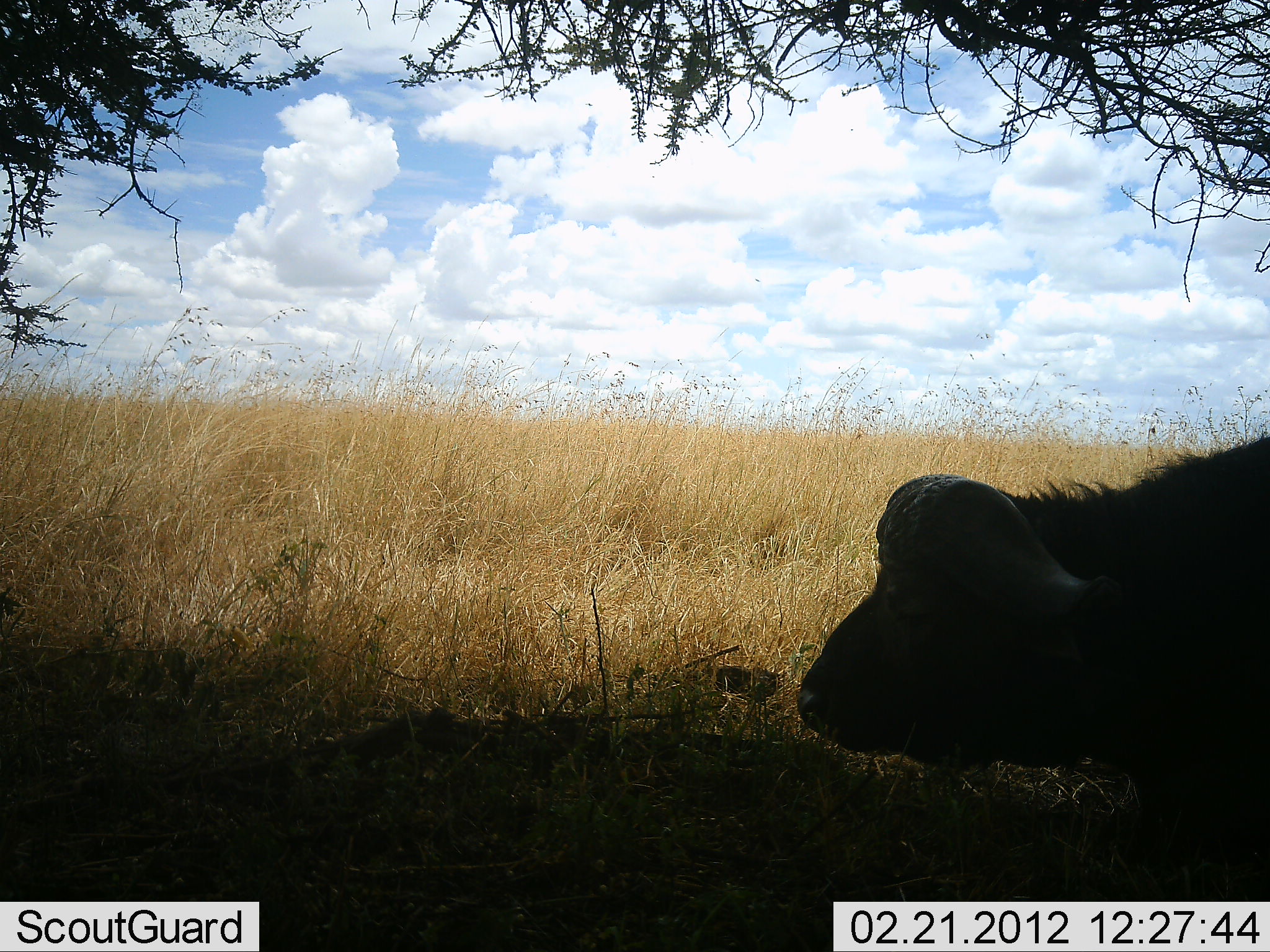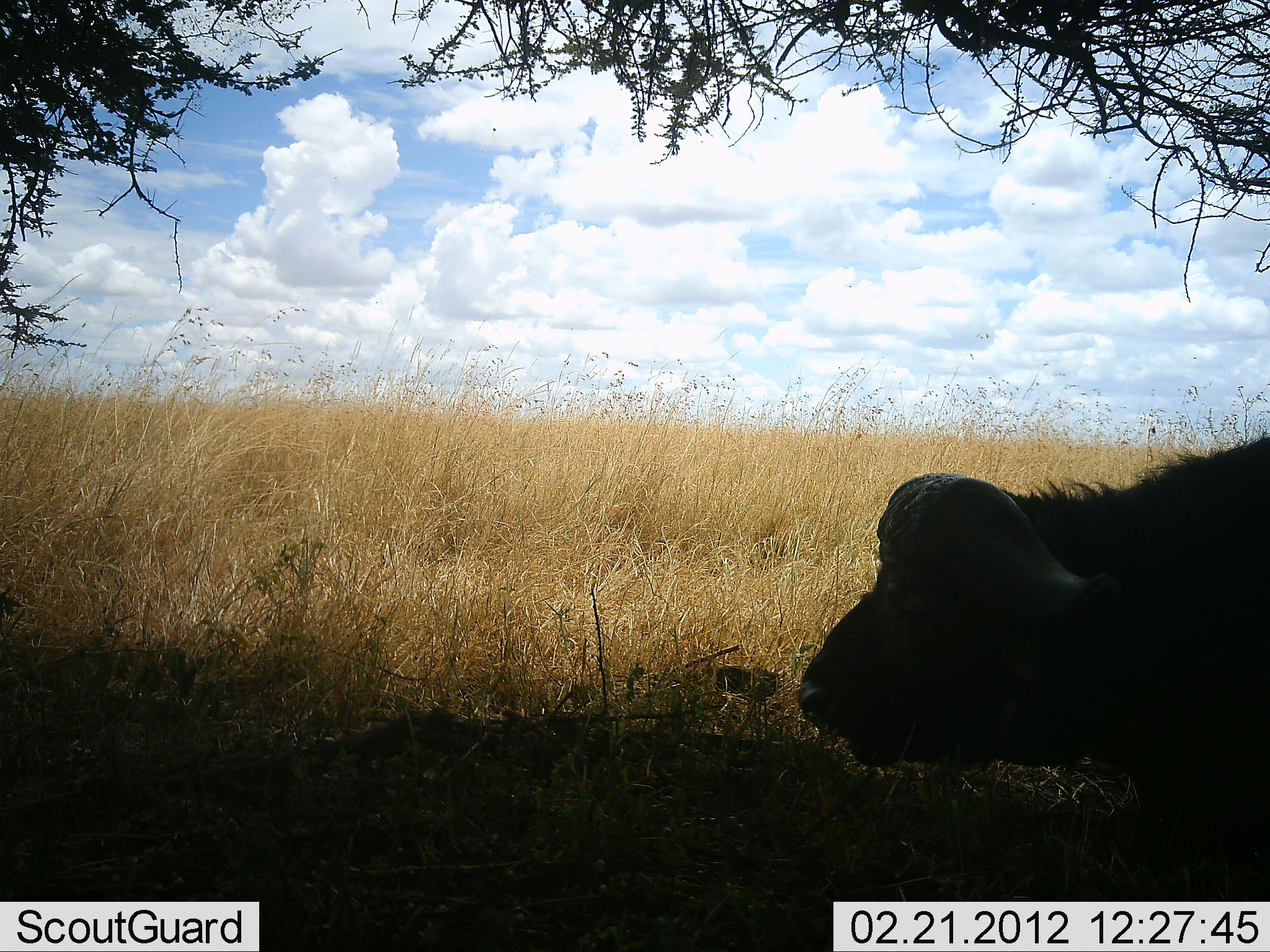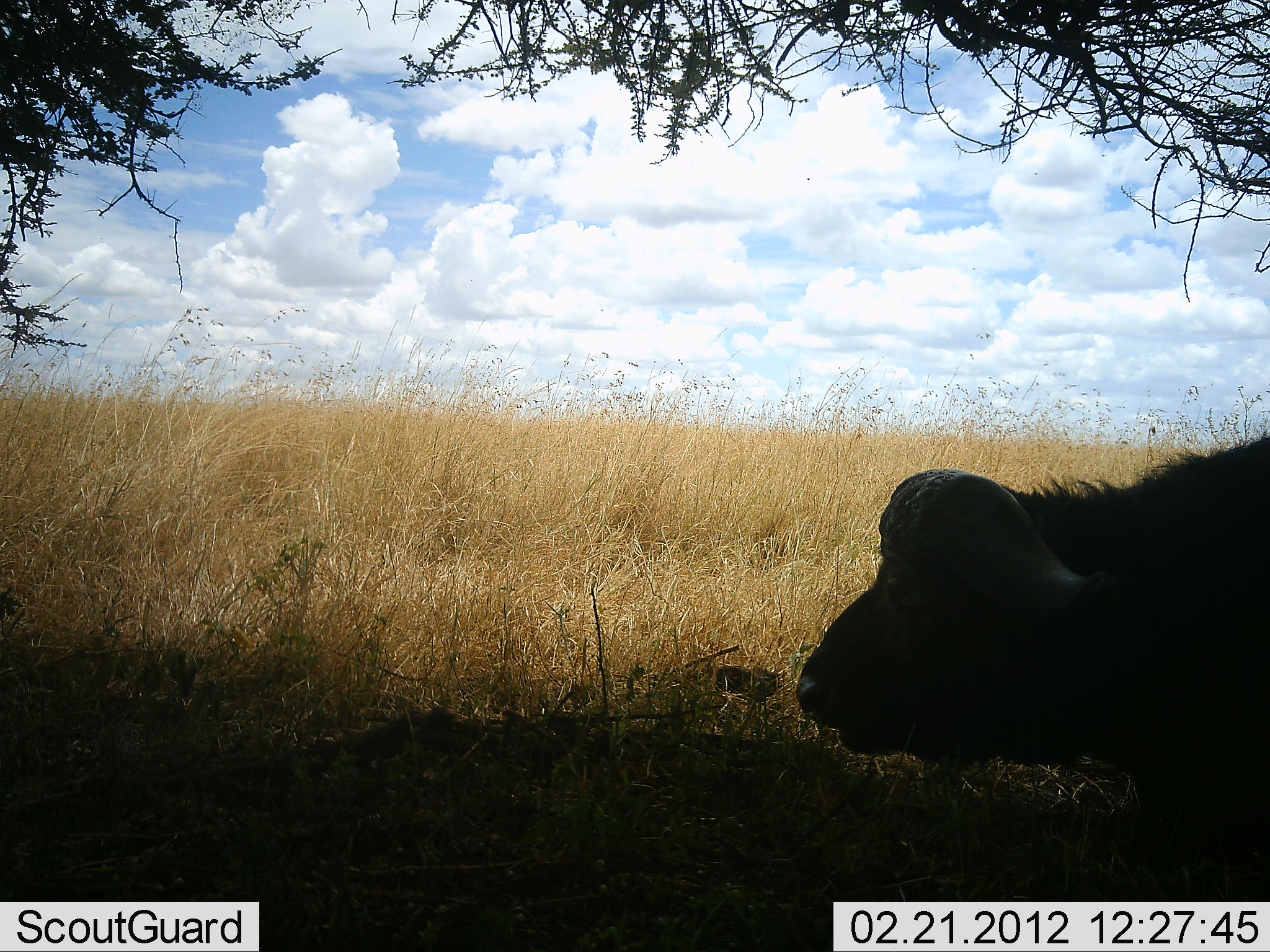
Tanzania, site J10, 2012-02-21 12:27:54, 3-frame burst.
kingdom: Animalia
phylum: Chordata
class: Mammalia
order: Artiodactyla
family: Bovidae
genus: Syncerus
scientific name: Syncerus caffer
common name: cape buffalo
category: buffalo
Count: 1.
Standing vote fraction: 26%.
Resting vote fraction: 32%.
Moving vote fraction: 5%.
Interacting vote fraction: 0%.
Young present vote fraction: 0%.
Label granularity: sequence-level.